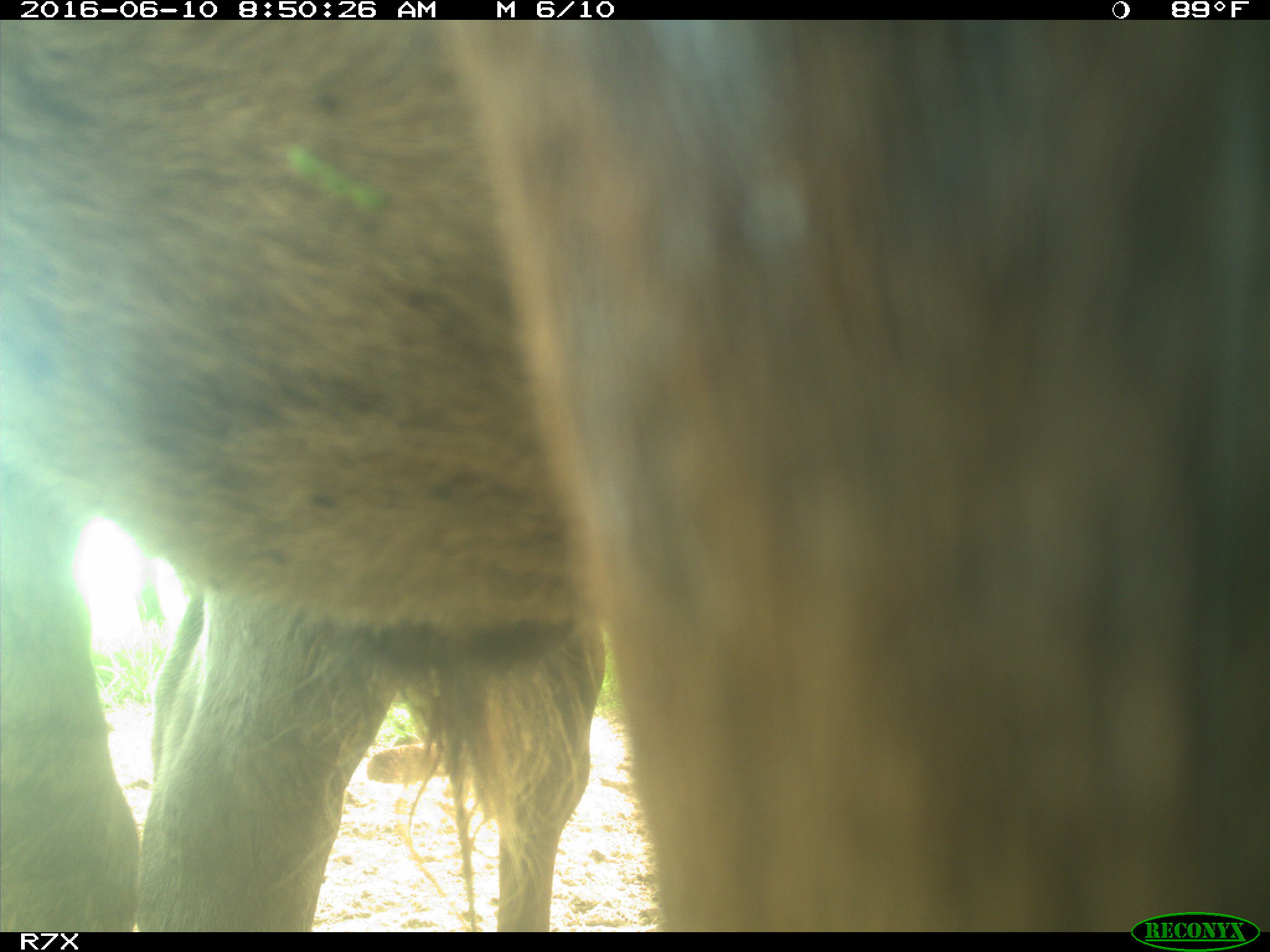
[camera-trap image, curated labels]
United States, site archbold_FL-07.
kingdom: Animalia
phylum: Chordata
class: Mammalia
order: Artiodactyla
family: Bovidae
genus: Bos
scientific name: Bos taurus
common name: domestic cow